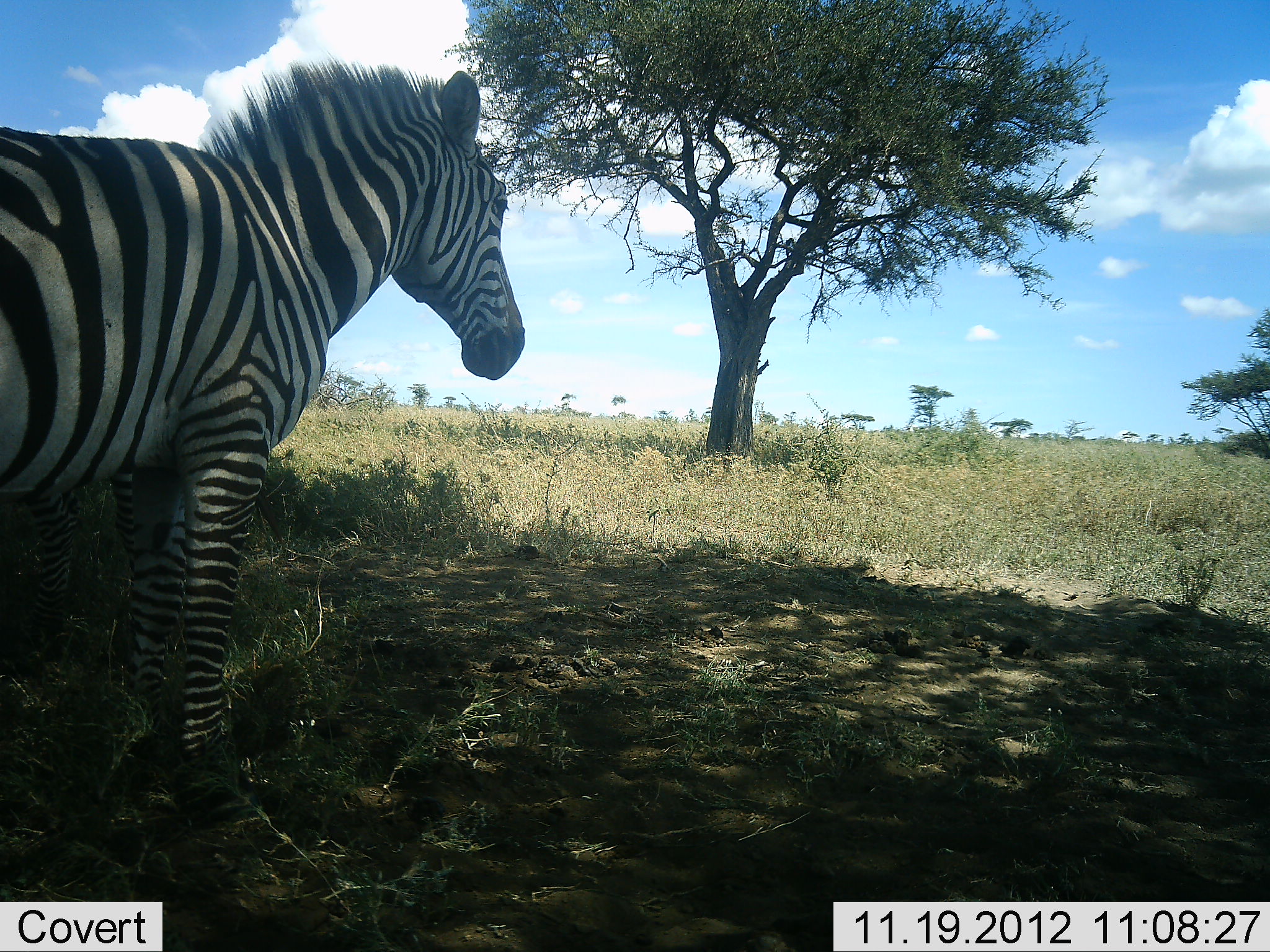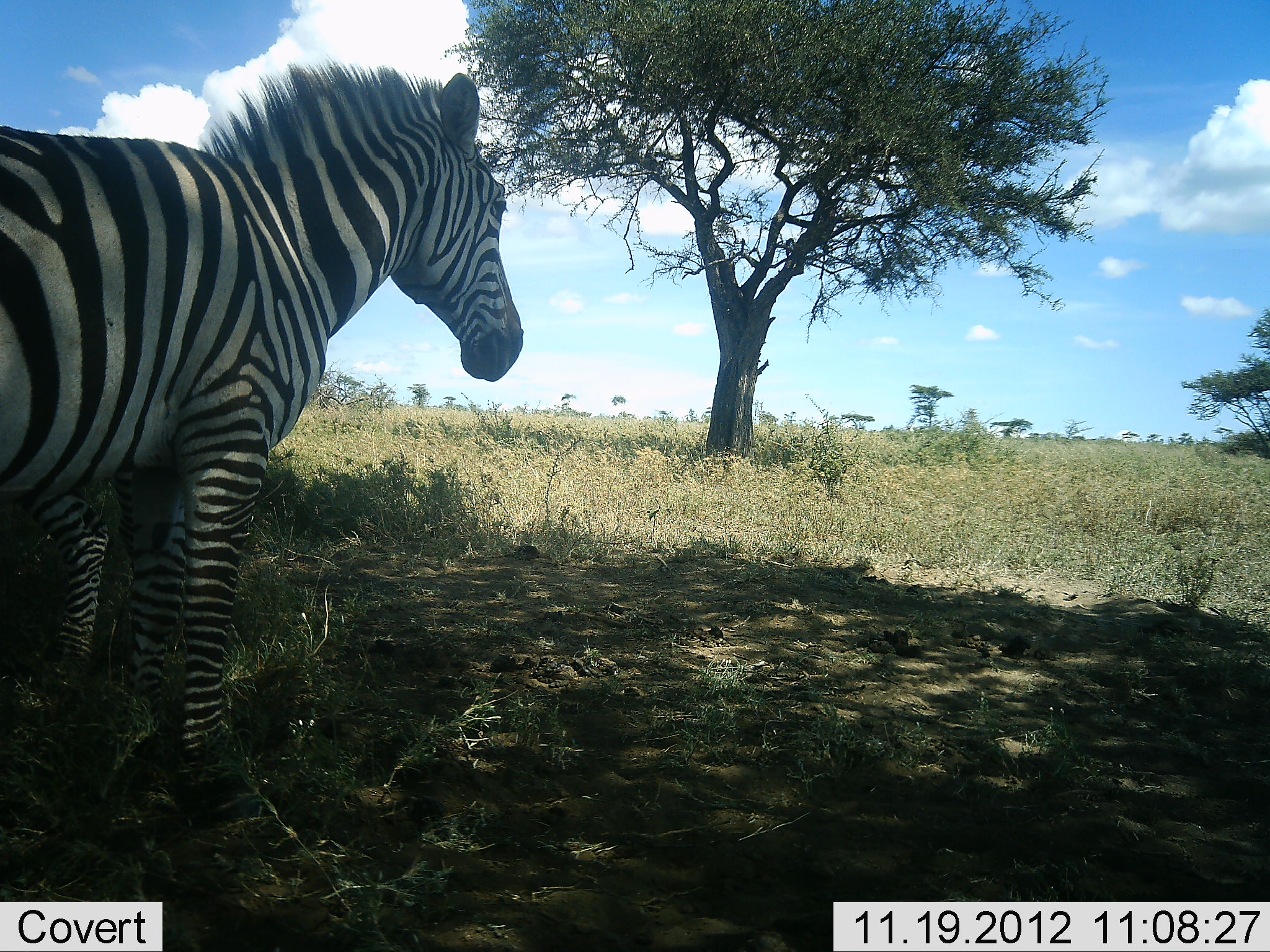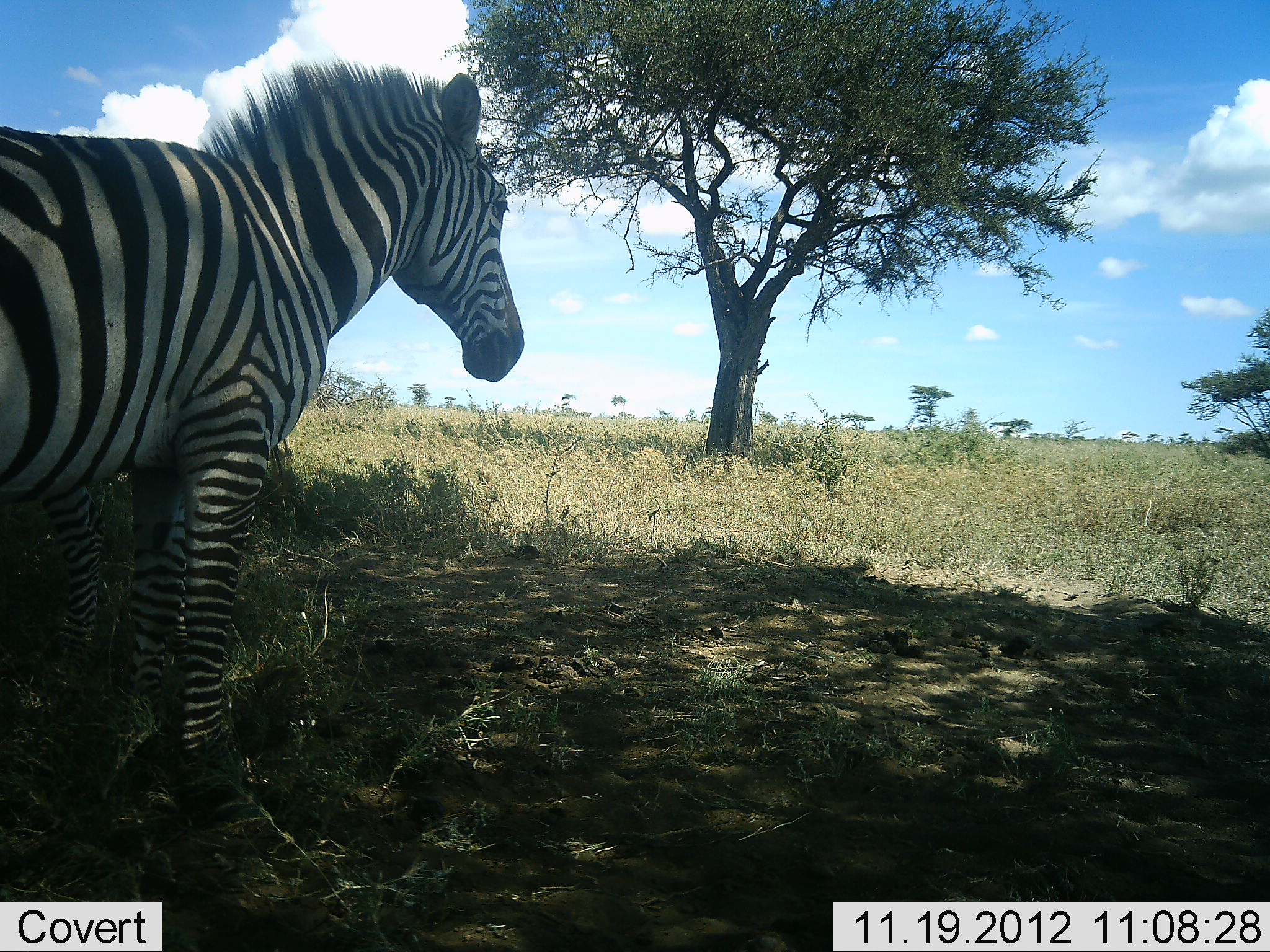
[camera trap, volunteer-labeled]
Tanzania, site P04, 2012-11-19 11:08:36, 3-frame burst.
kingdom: Animalia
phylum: Chordata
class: Mammalia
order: Perissodactyla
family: Equidae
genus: Equus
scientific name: Equus quagga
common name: plains zebra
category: zebra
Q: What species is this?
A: Zebra (plains zebra) (Equus quagga).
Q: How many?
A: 2.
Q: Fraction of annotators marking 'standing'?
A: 90%.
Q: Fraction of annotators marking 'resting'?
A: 0%.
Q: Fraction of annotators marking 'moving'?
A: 0%.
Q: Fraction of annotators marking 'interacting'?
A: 10%.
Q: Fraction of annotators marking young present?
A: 0%.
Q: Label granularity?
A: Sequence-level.